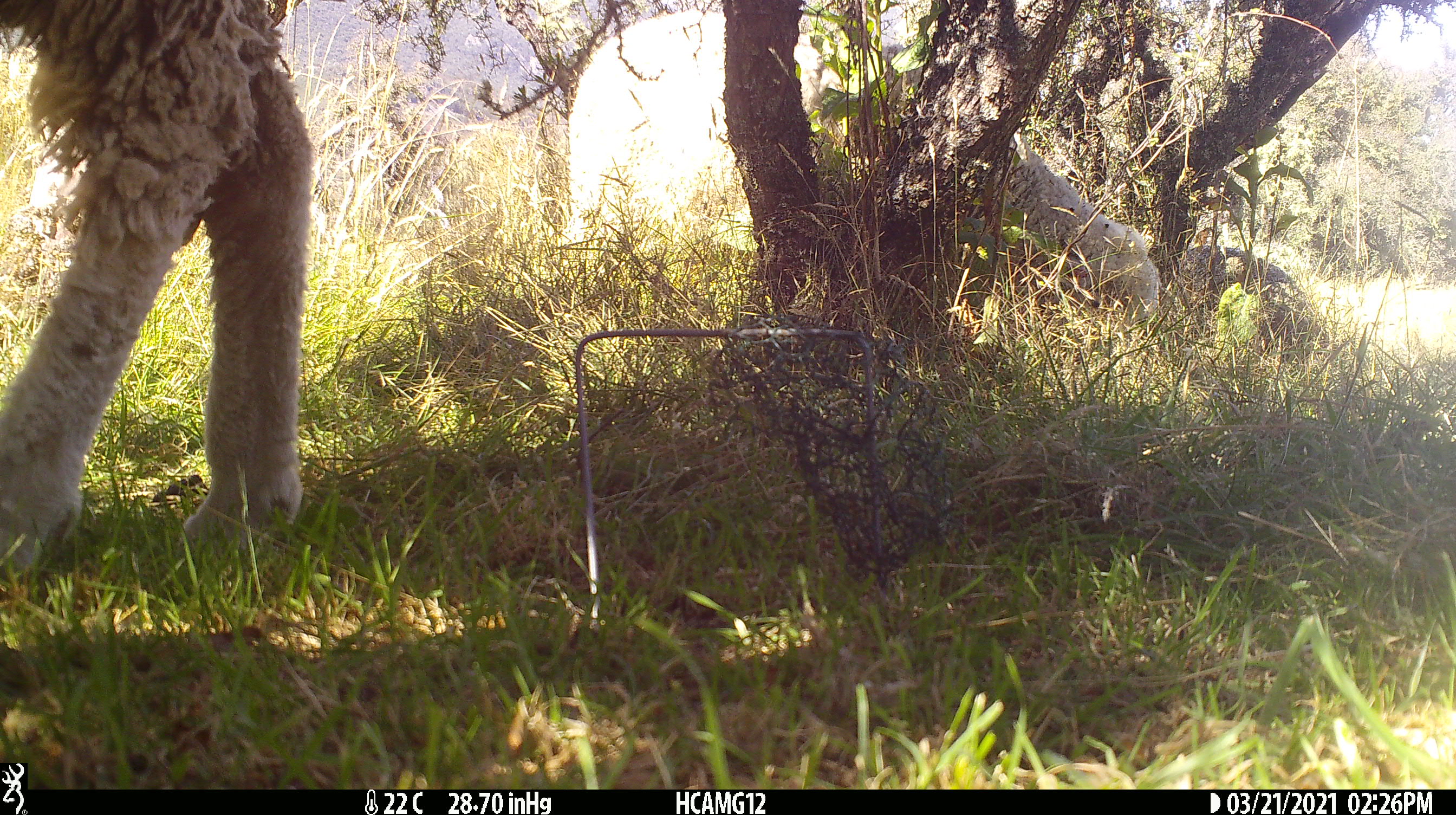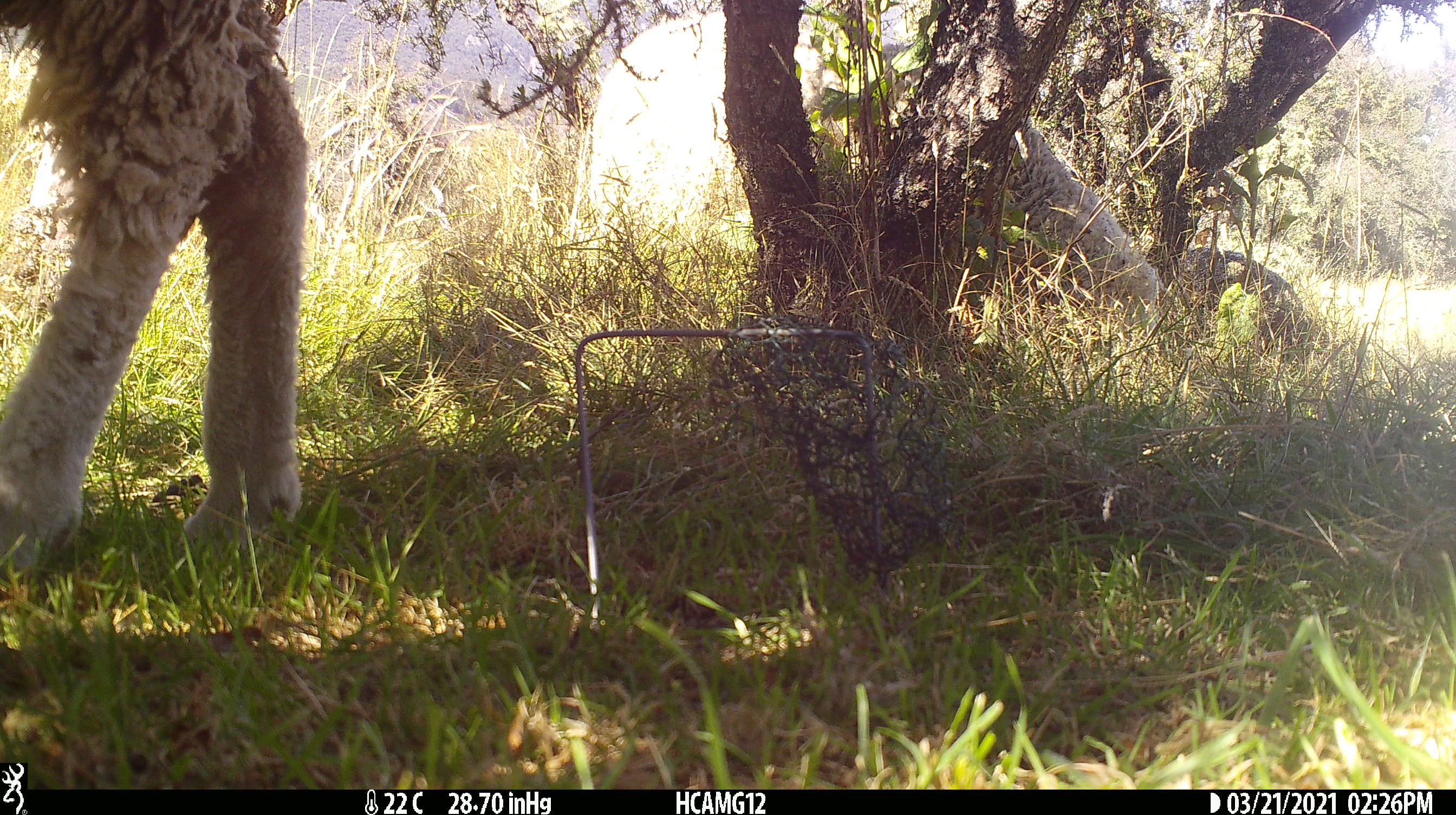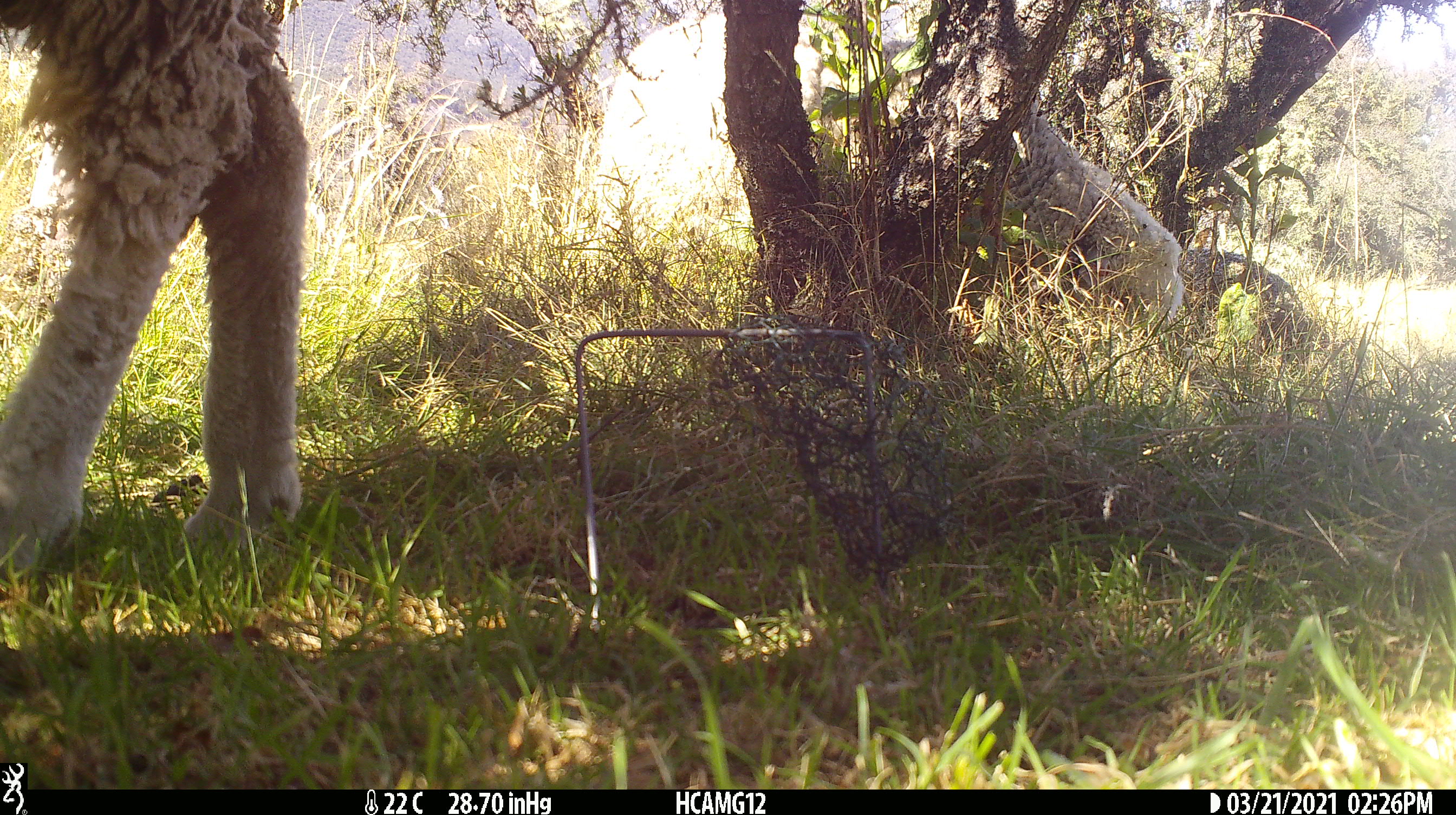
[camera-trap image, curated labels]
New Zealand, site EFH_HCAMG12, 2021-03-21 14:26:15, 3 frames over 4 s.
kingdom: Animalia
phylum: Chordata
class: Mammalia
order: Artiodactyla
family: Bovidae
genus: Ovis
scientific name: Ovis aries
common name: domestic sheep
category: sheep